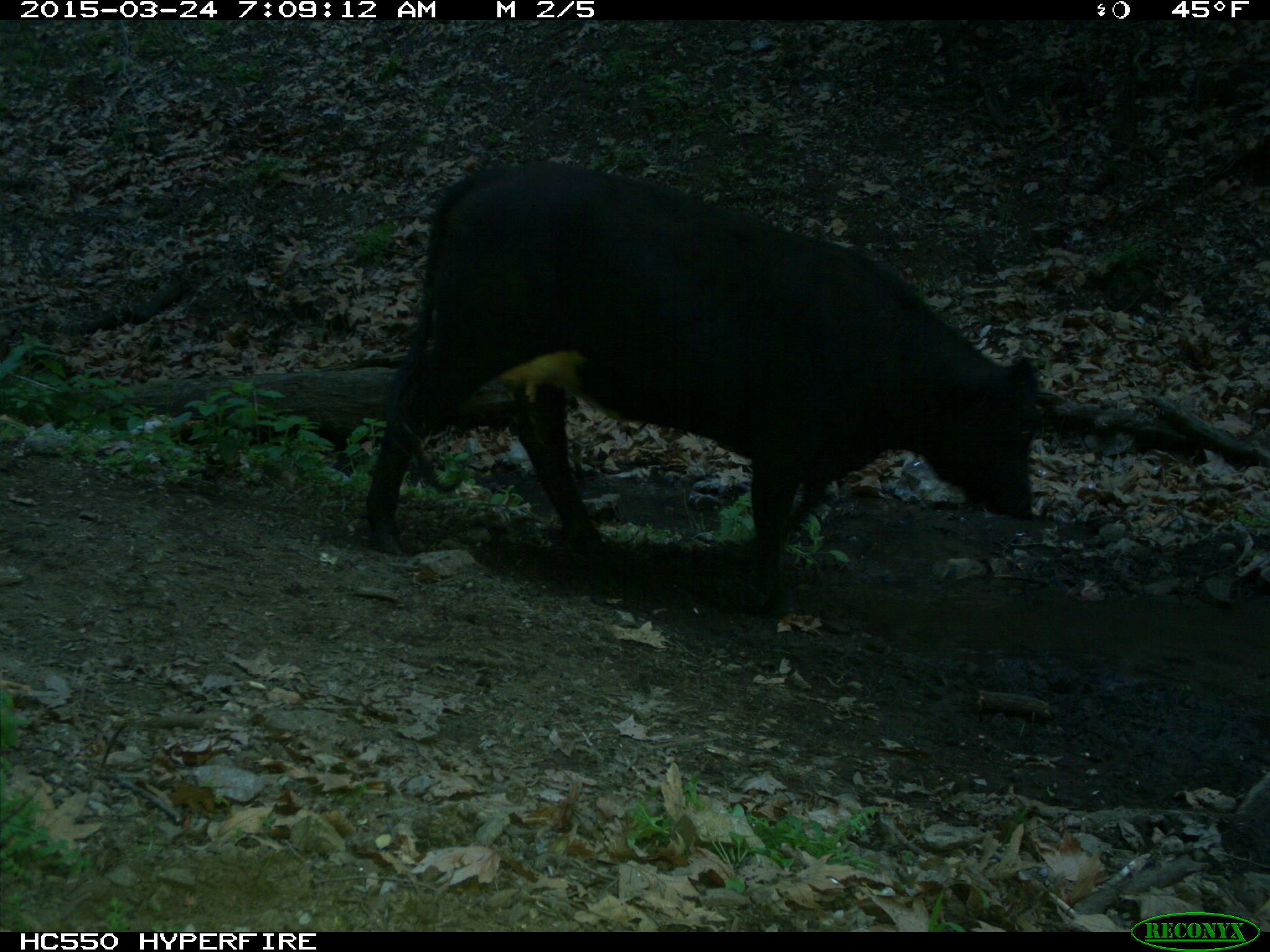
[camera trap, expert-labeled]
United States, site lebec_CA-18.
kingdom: Animalia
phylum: Chordata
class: Mammalia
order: Artiodactyla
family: Bovidae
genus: Bos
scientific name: Bos taurus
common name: domestic cow